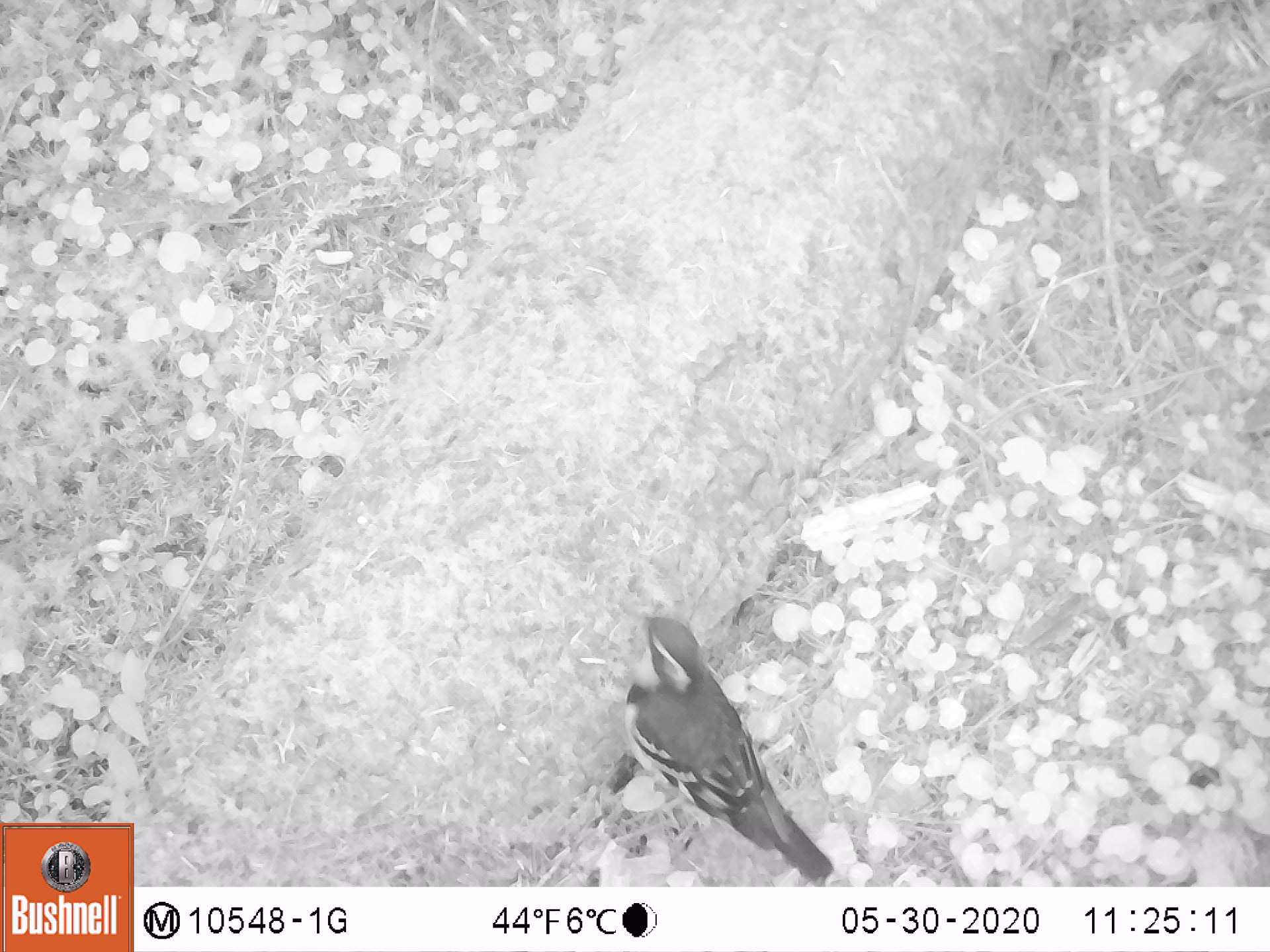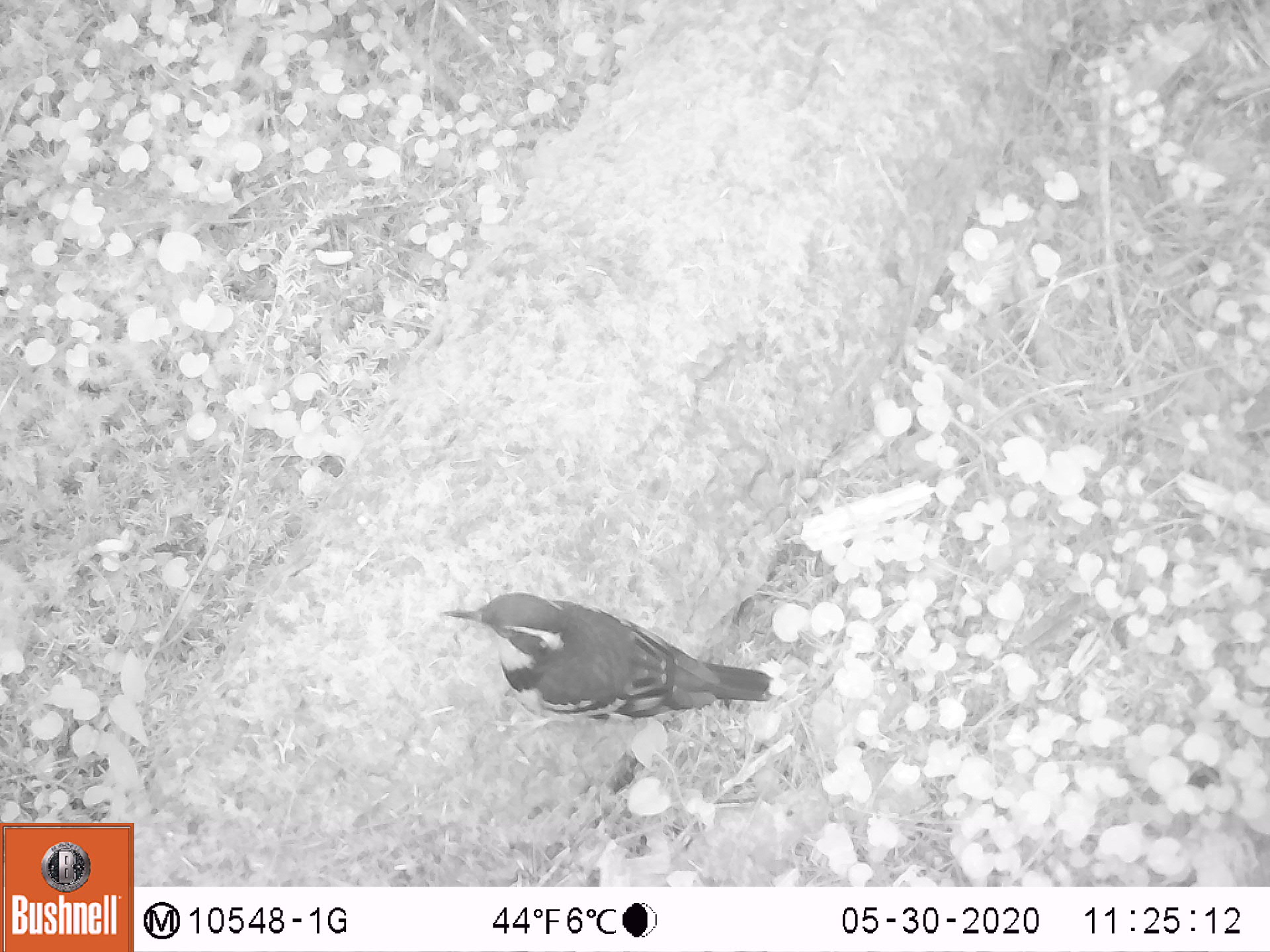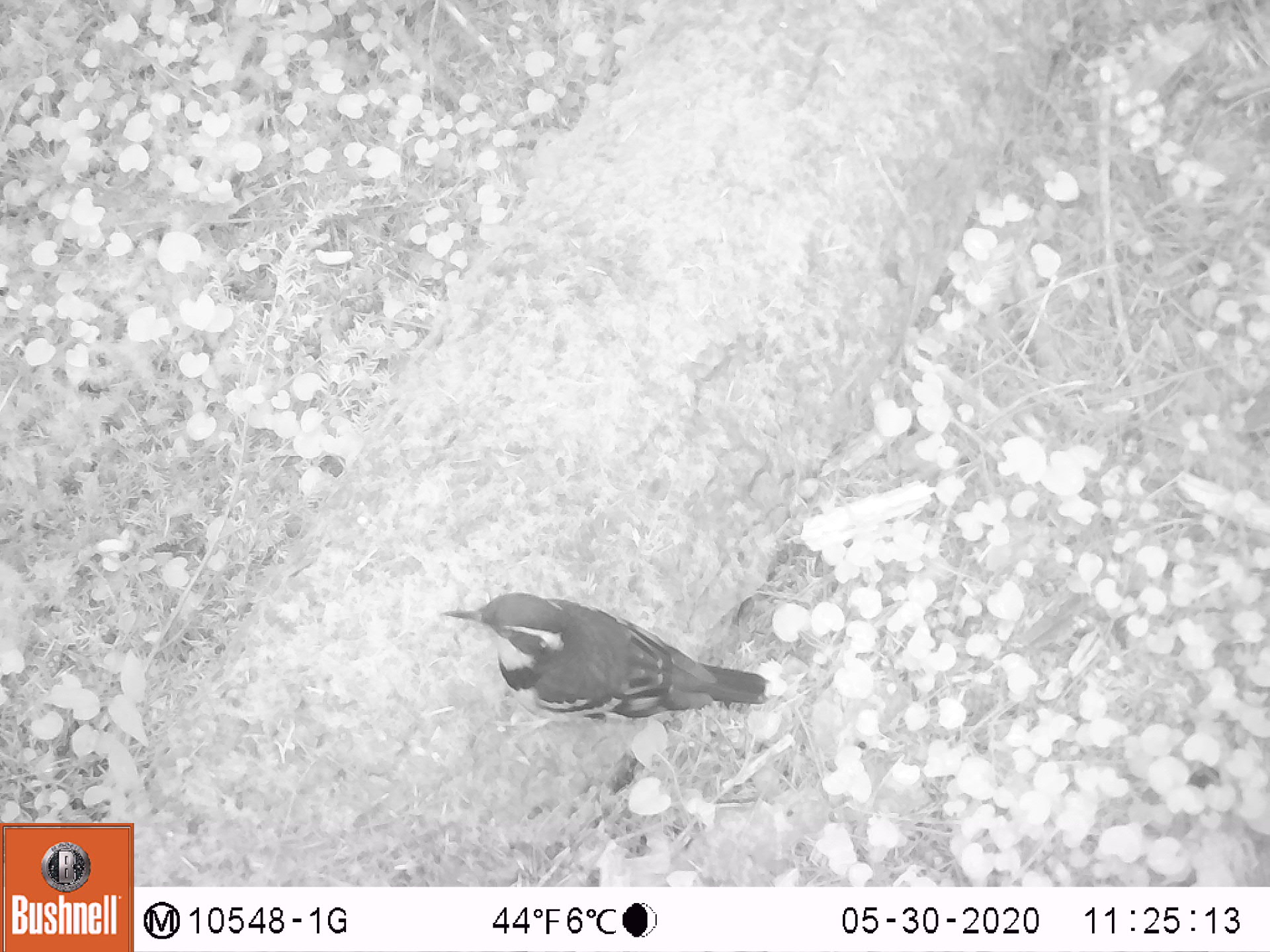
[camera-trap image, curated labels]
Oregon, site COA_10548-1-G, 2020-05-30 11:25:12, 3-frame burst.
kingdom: Animalia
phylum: Chordata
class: Aves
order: Passeriformes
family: Turdidae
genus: Ixoreus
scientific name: Ixoreus naevius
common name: varied thrush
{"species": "varied thrush (Ixoreus naevius)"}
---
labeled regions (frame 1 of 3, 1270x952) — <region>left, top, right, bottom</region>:
varied thrush: <region>617, 611, 827, 876</region>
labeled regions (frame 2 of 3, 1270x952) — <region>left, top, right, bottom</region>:
varied thrush: <region>436, 585, 774, 726</region>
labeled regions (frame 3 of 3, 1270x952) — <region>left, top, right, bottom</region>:
varied thrush: <region>443, 586, 769, 716</region>